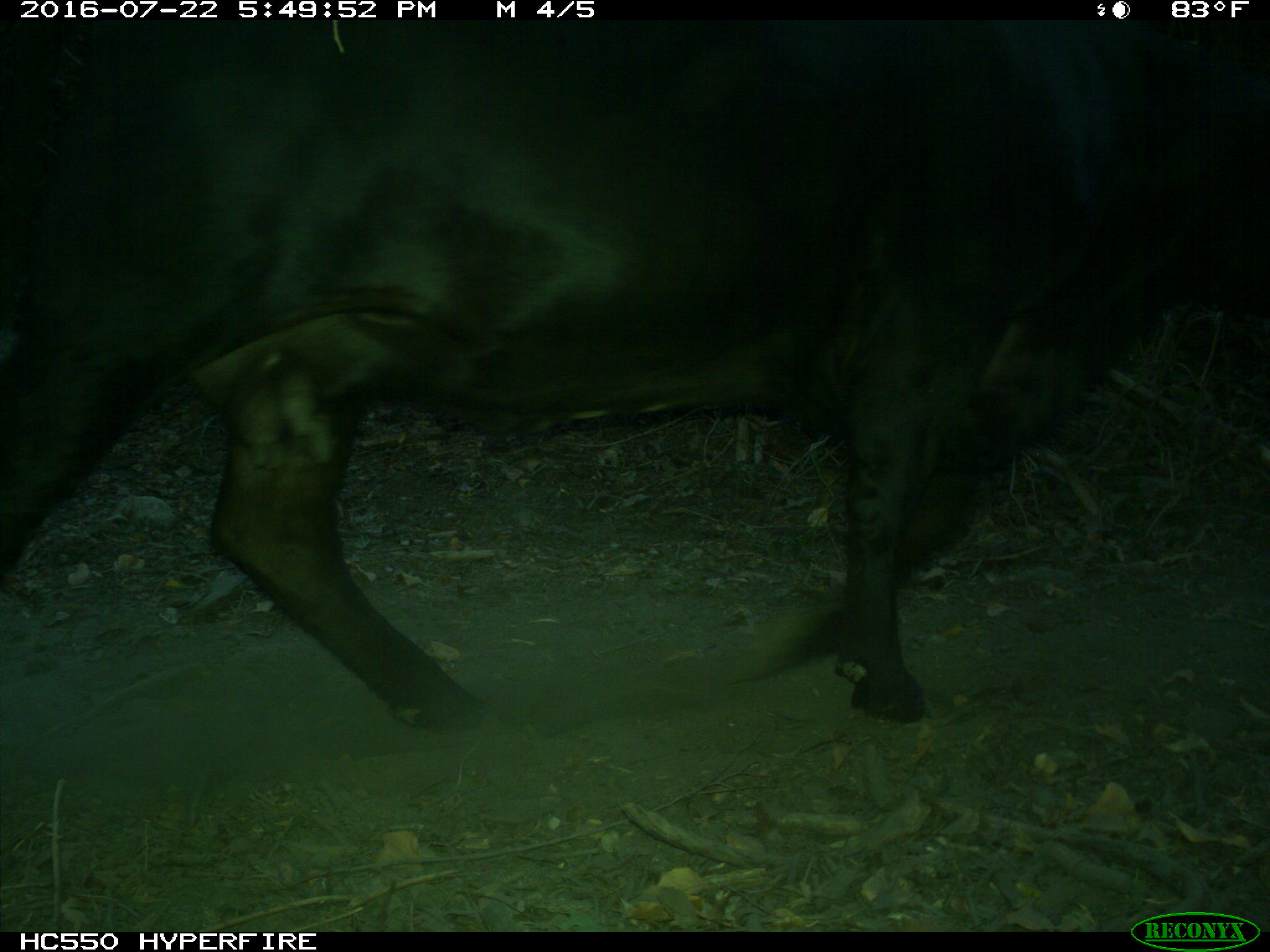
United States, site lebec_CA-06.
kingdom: Animalia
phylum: Chordata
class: Mammalia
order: Artiodactyla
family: Bovidae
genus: Bos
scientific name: Bos taurus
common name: domestic cow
Bos taurus (domestic cow).